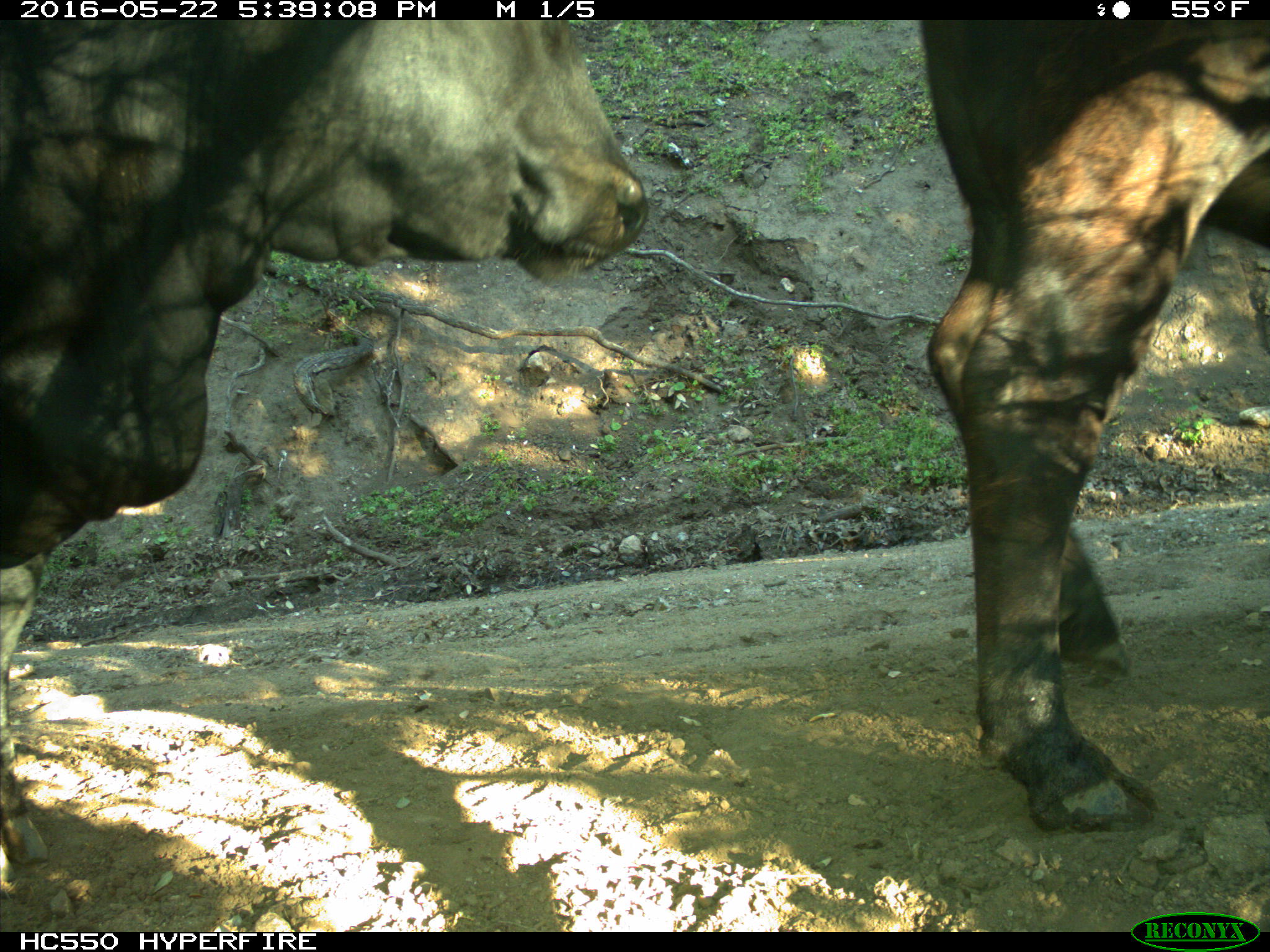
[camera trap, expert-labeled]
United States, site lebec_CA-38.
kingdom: Animalia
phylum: Chordata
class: Mammalia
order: Artiodactyla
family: Bovidae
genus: Bos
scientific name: Bos taurus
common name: domestic cow